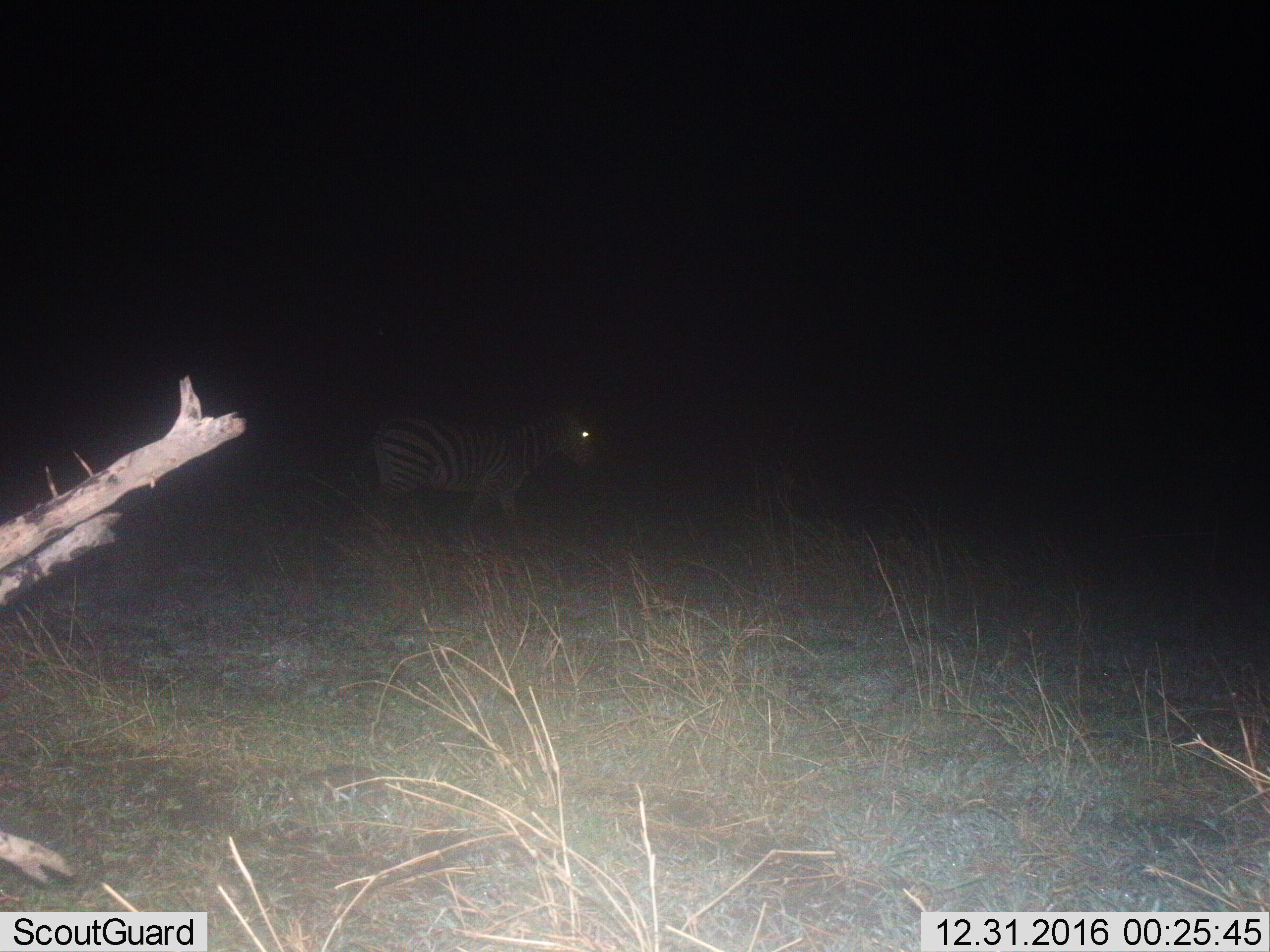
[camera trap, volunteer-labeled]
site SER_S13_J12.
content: unidentified animal